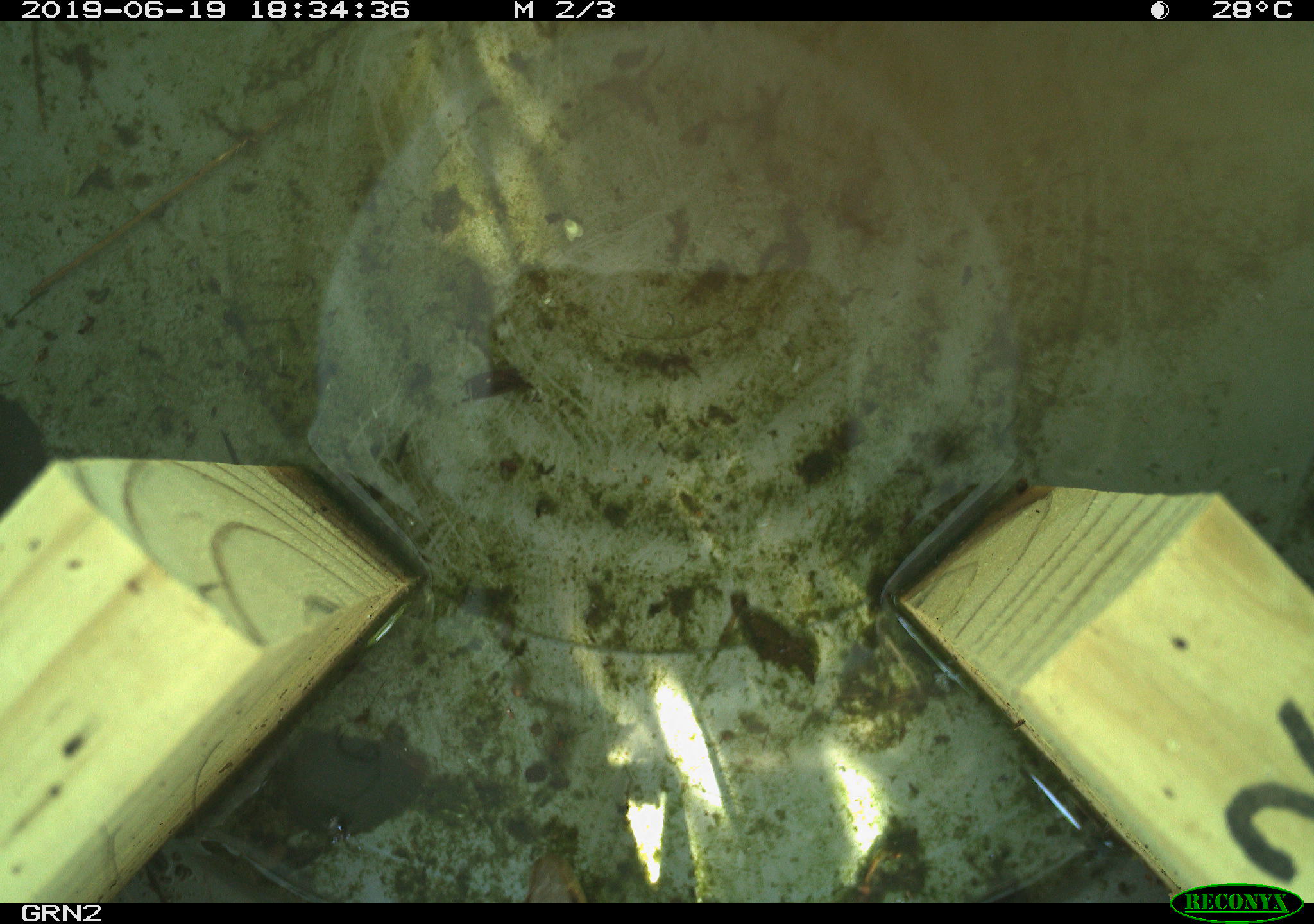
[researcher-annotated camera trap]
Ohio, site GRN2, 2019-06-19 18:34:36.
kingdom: Animalia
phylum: Chordata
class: Reptilia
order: Squamata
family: Colubridae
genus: Thamnophis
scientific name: Thamnophis sirtalis sirtalis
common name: eastern gartersnake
Eastern gartersnake (Thamnophis sirtalis sirtalis).